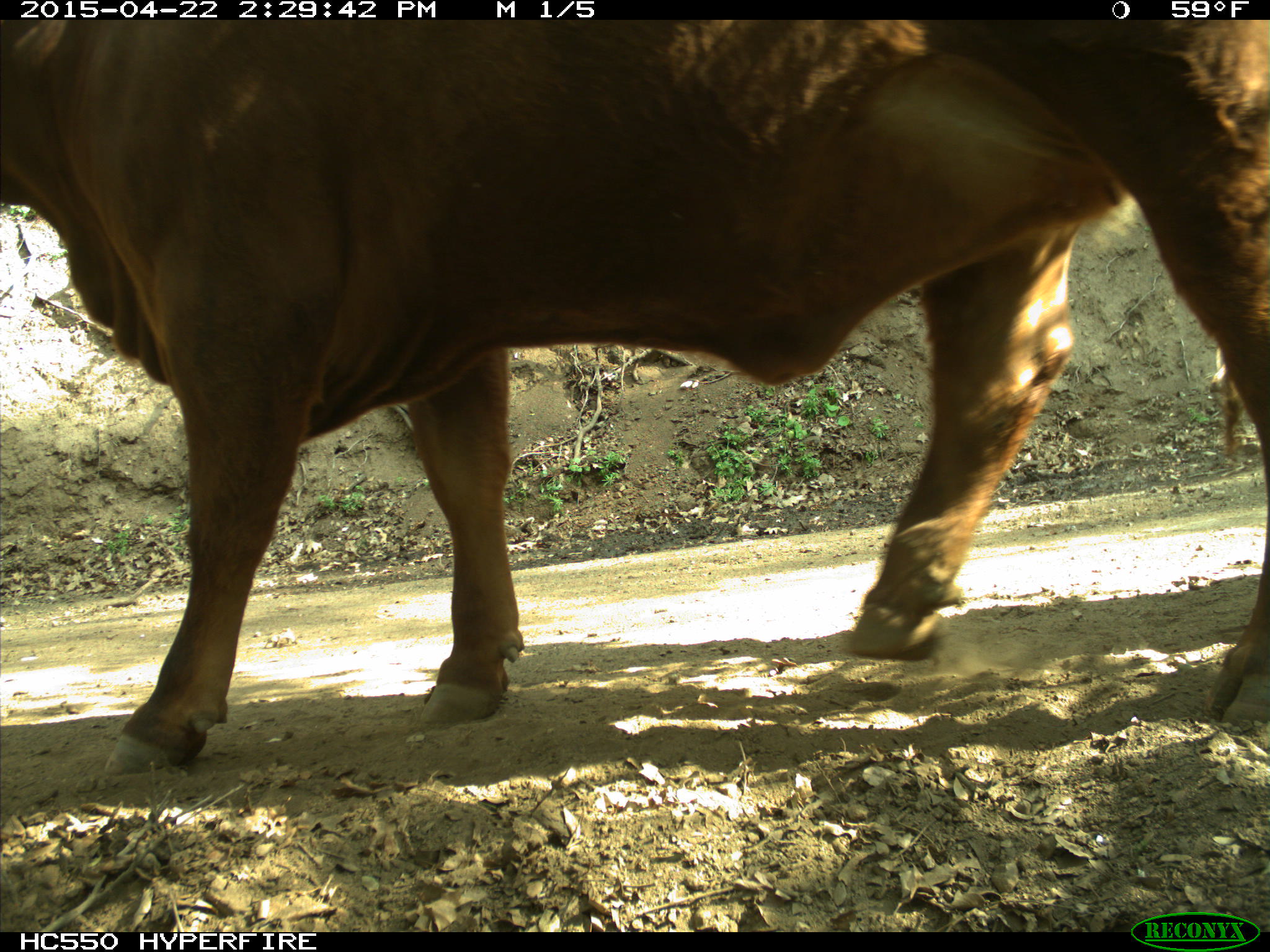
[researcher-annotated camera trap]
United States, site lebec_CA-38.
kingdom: Animalia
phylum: Chordata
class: Mammalia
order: Artiodactyla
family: Bovidae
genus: Bos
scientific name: Bos taurus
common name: domestic cow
Bos taurus (domestic cow).